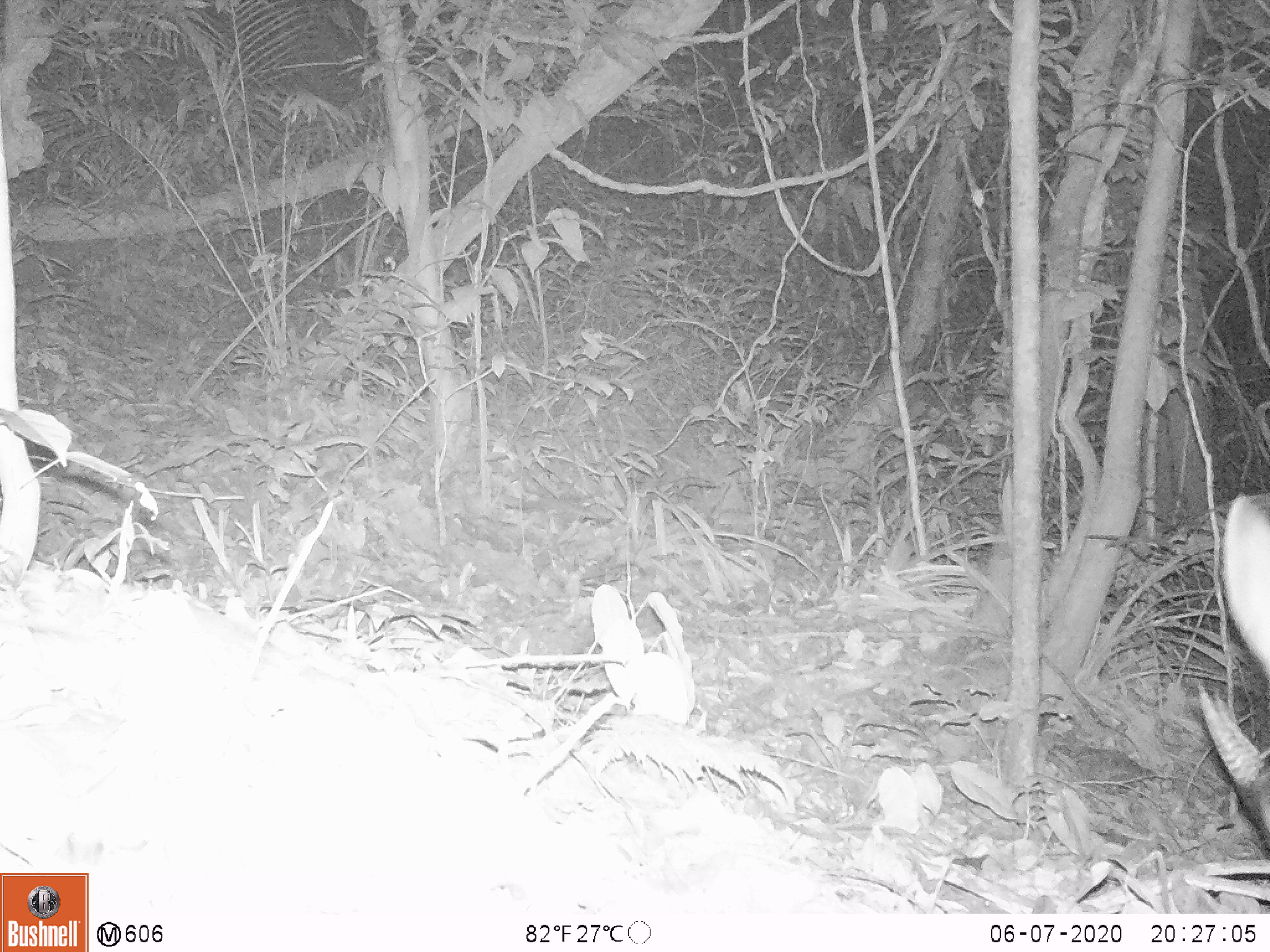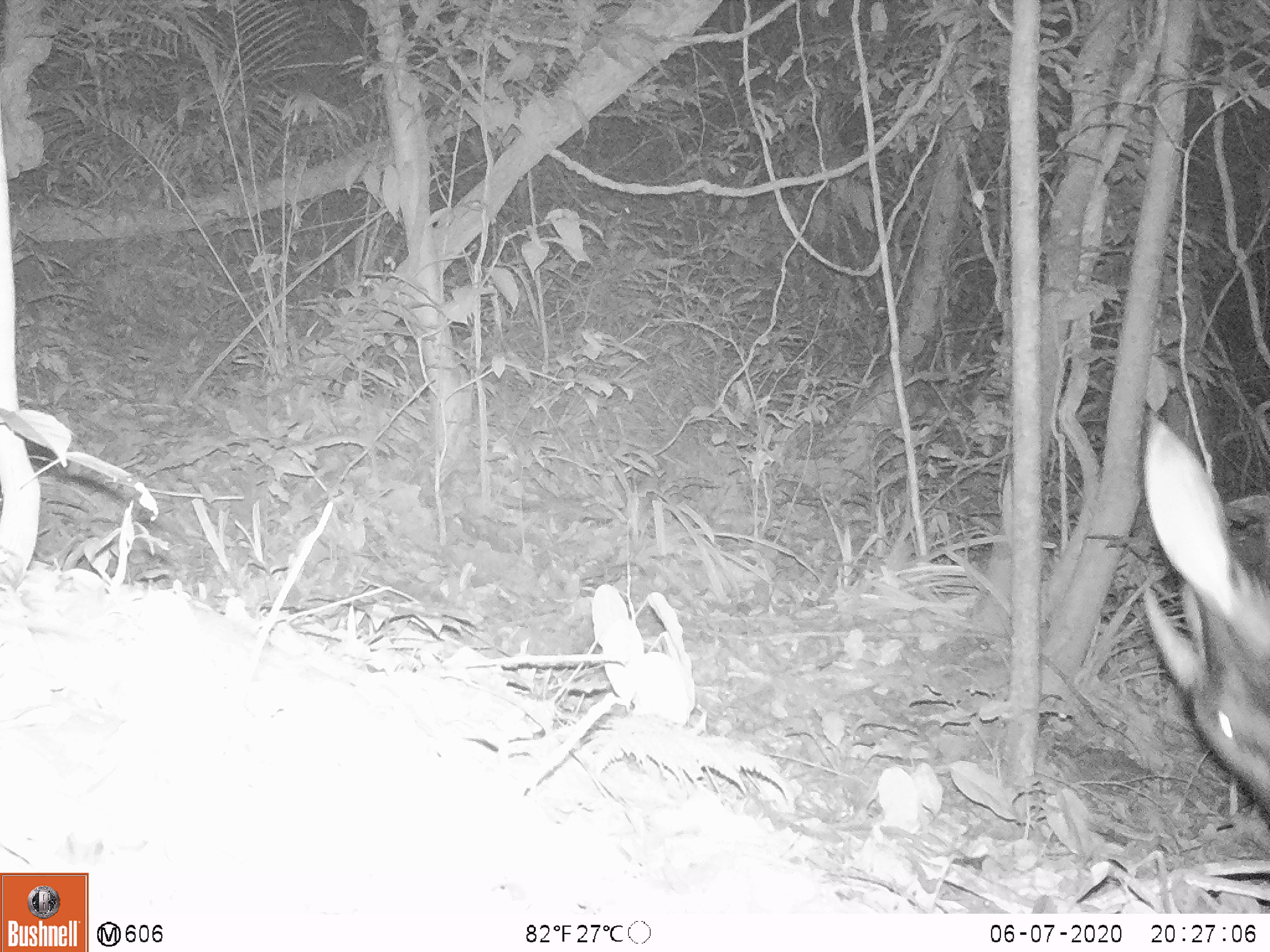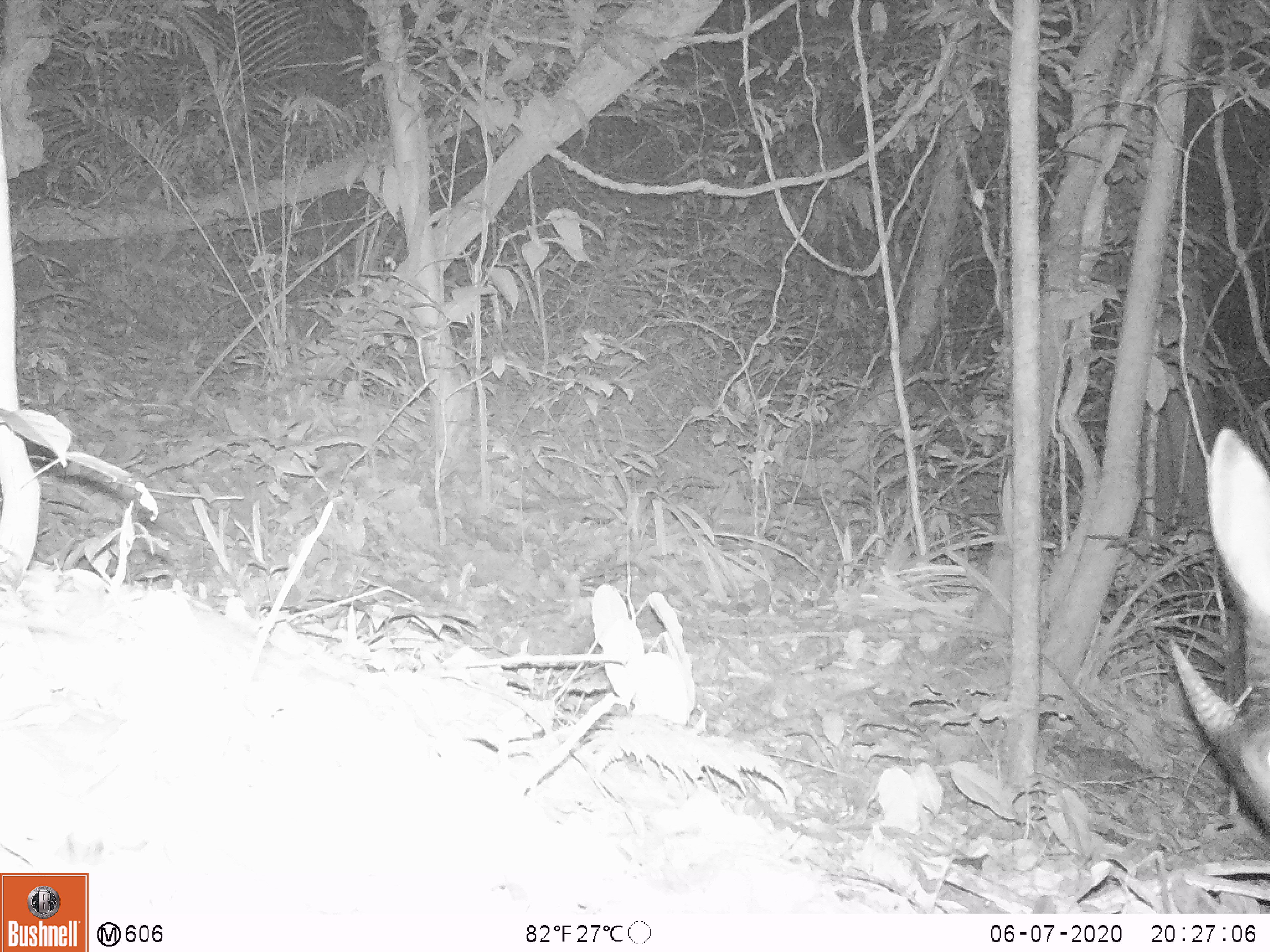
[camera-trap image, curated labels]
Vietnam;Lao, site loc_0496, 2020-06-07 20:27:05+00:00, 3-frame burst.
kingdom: Animalia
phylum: Chordata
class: Mammalia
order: Artiodactyla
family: Bovidae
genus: Capricornis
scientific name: Capricornis sumatraensis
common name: chinese serow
Chinese serow (Capricornis sumatraensis). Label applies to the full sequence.